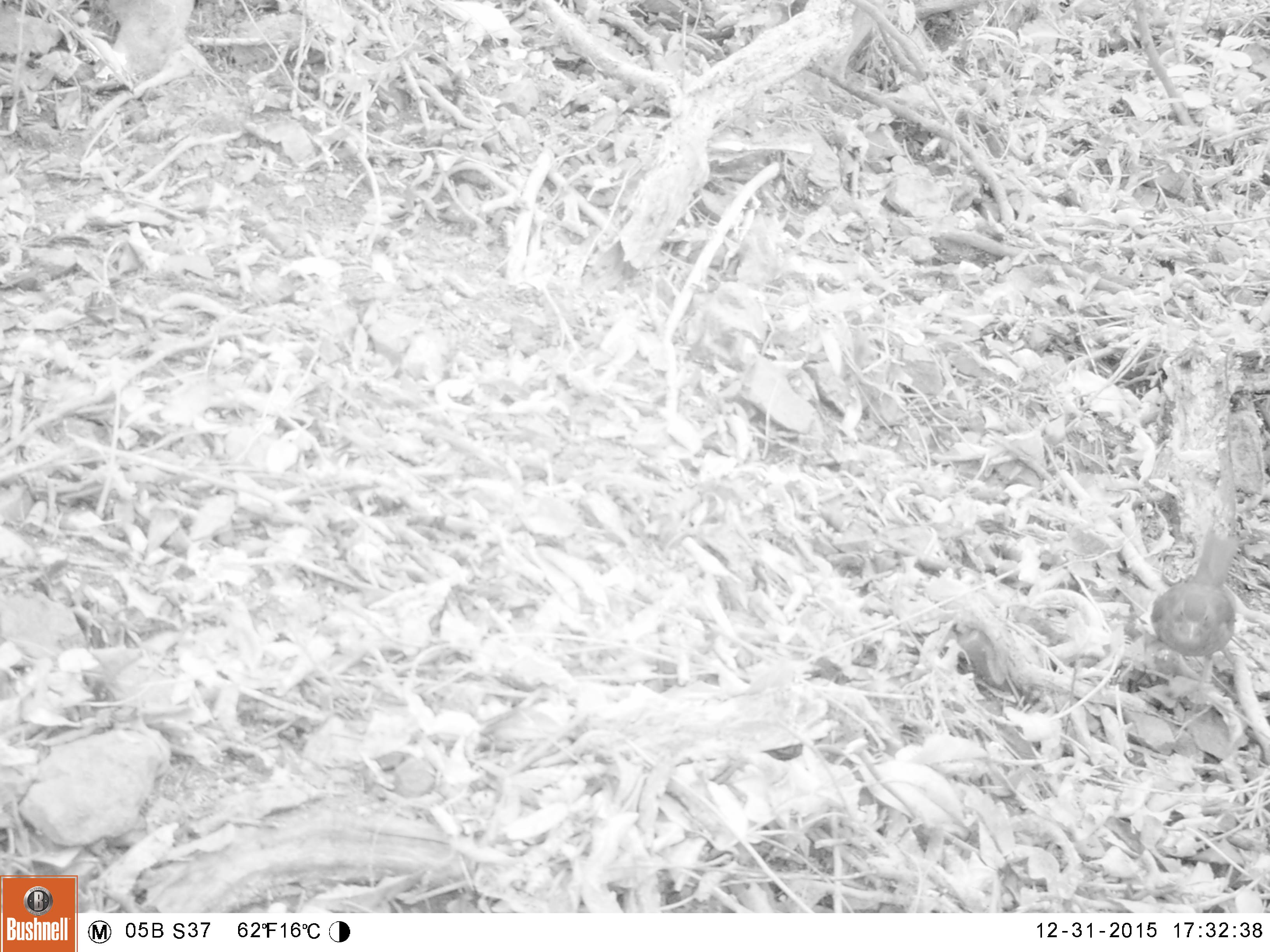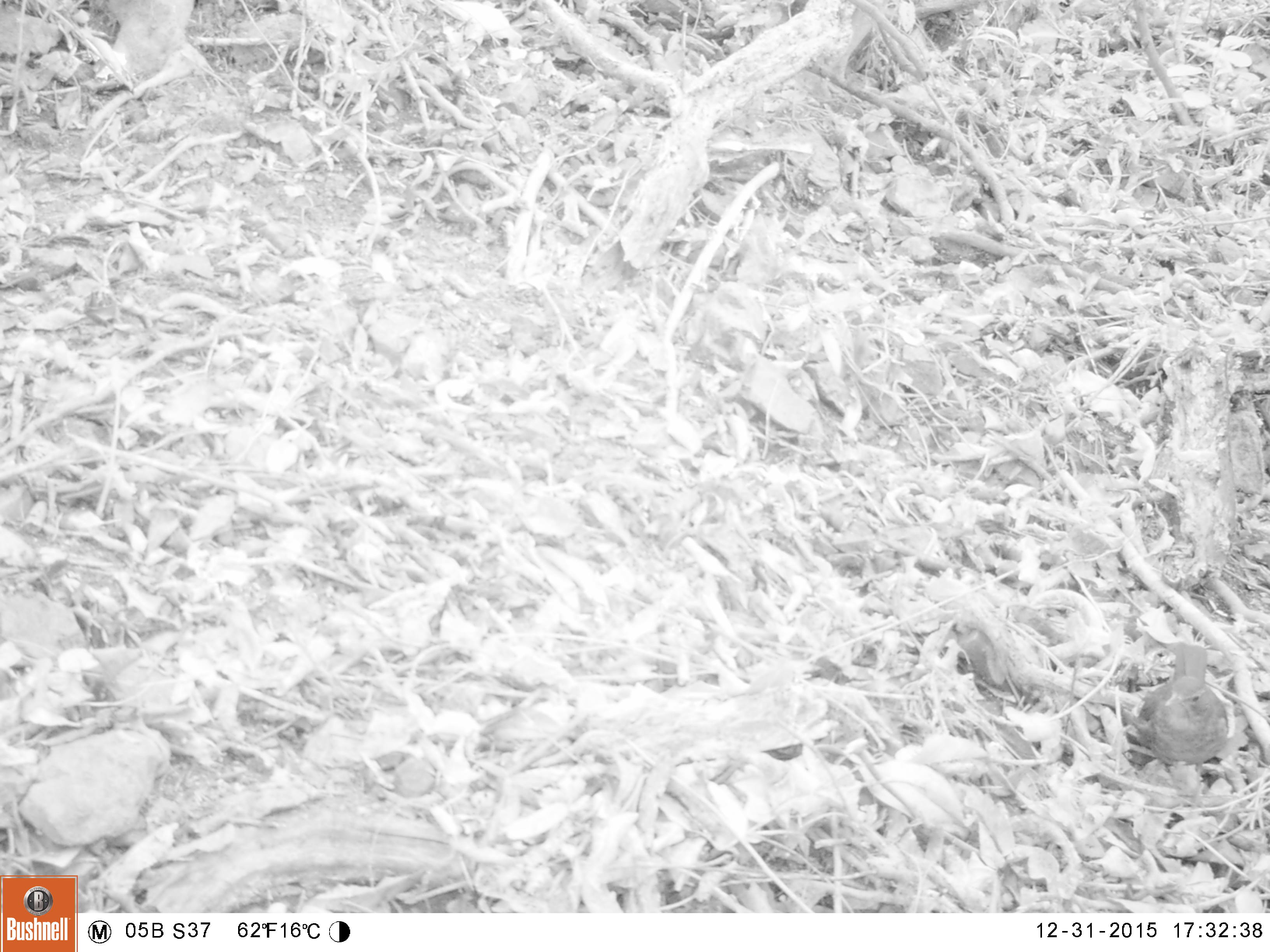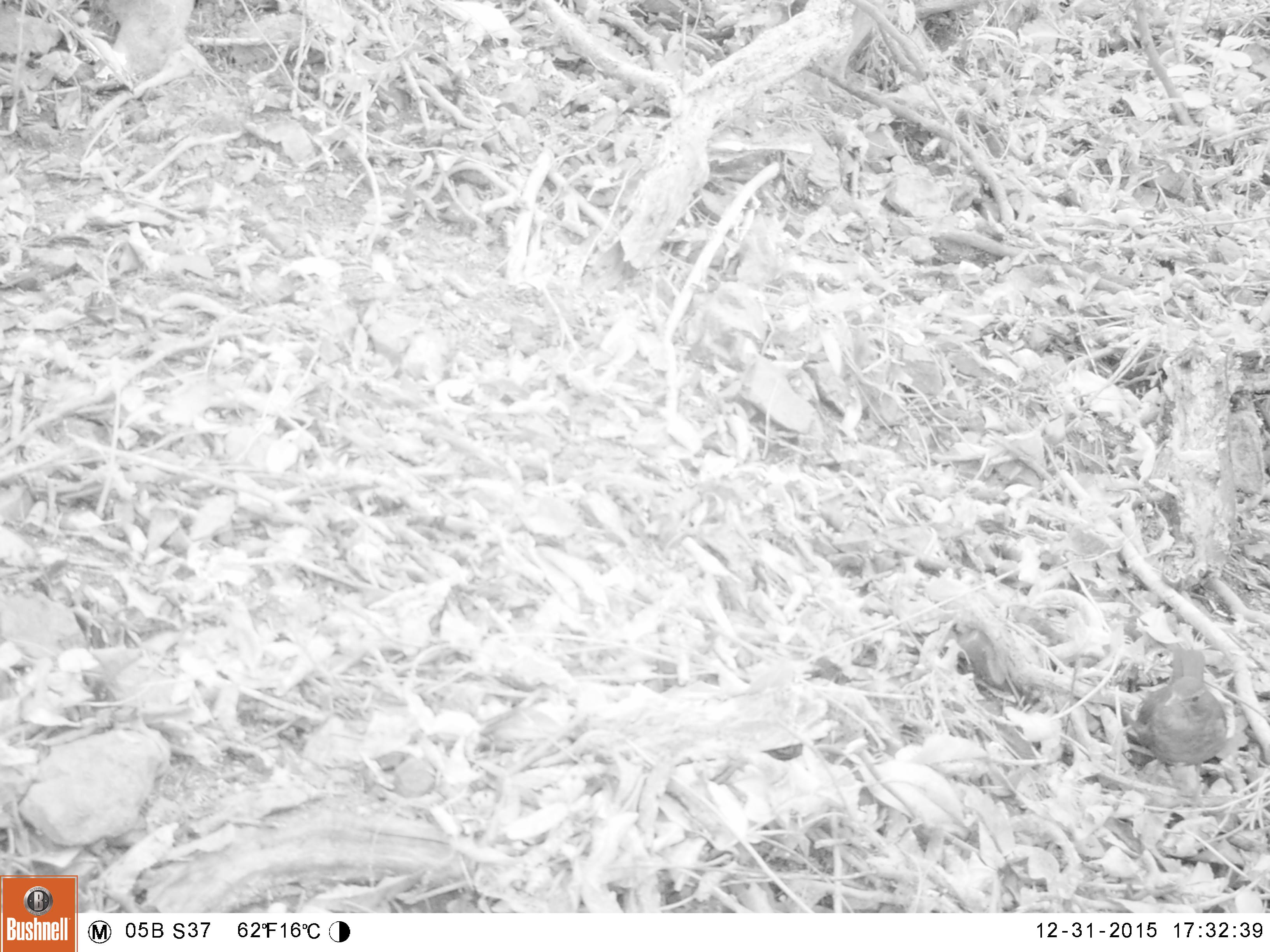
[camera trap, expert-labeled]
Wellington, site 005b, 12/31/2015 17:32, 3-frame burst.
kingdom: Animalia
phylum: Chordata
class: Aves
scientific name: Aves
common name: bird